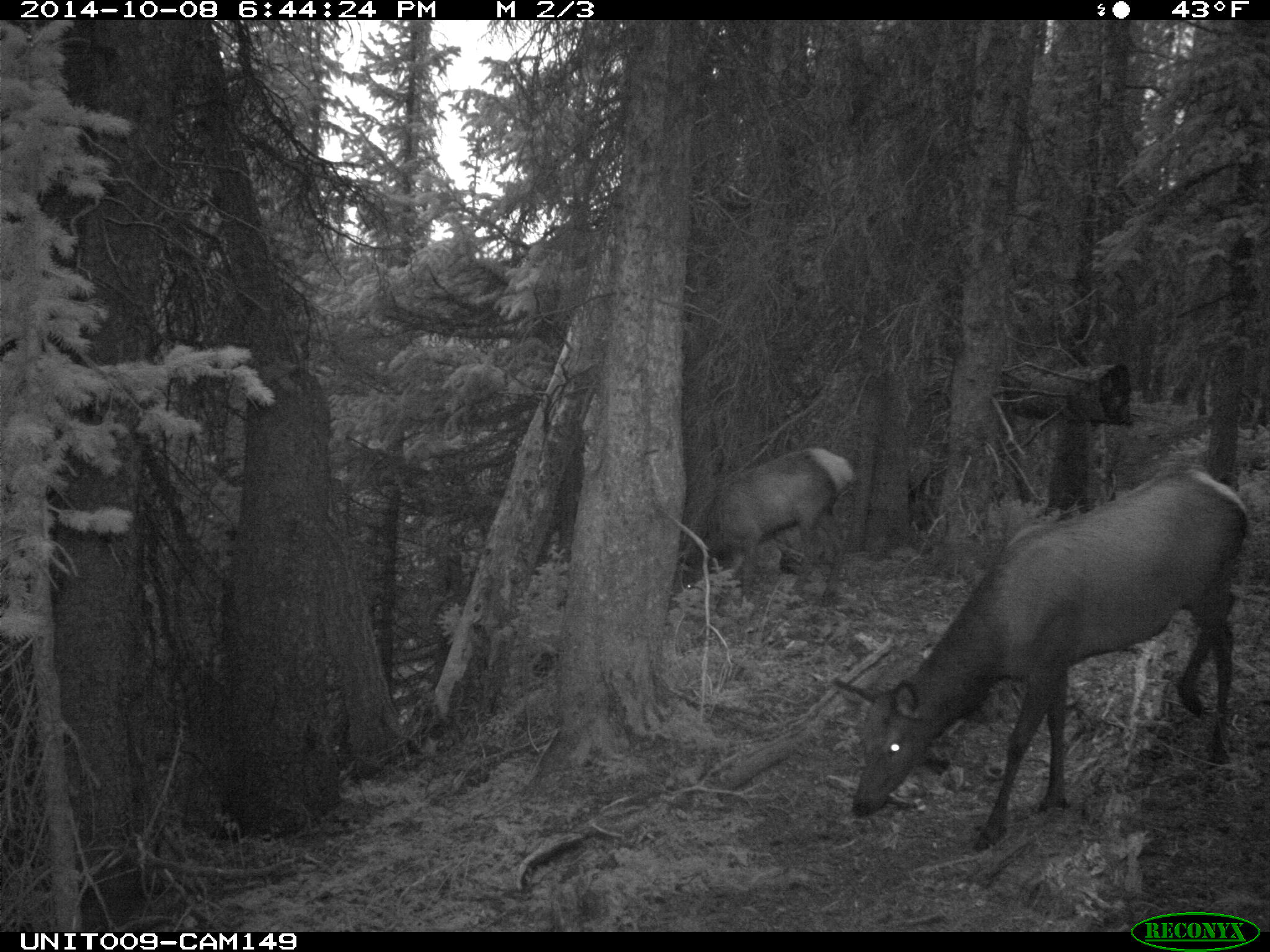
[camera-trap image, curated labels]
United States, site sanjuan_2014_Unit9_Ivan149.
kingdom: Animalia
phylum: Chordata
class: Mammalia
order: Artiodactyla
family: Cervidae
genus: Cervus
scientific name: Cervus elaphus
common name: red deer